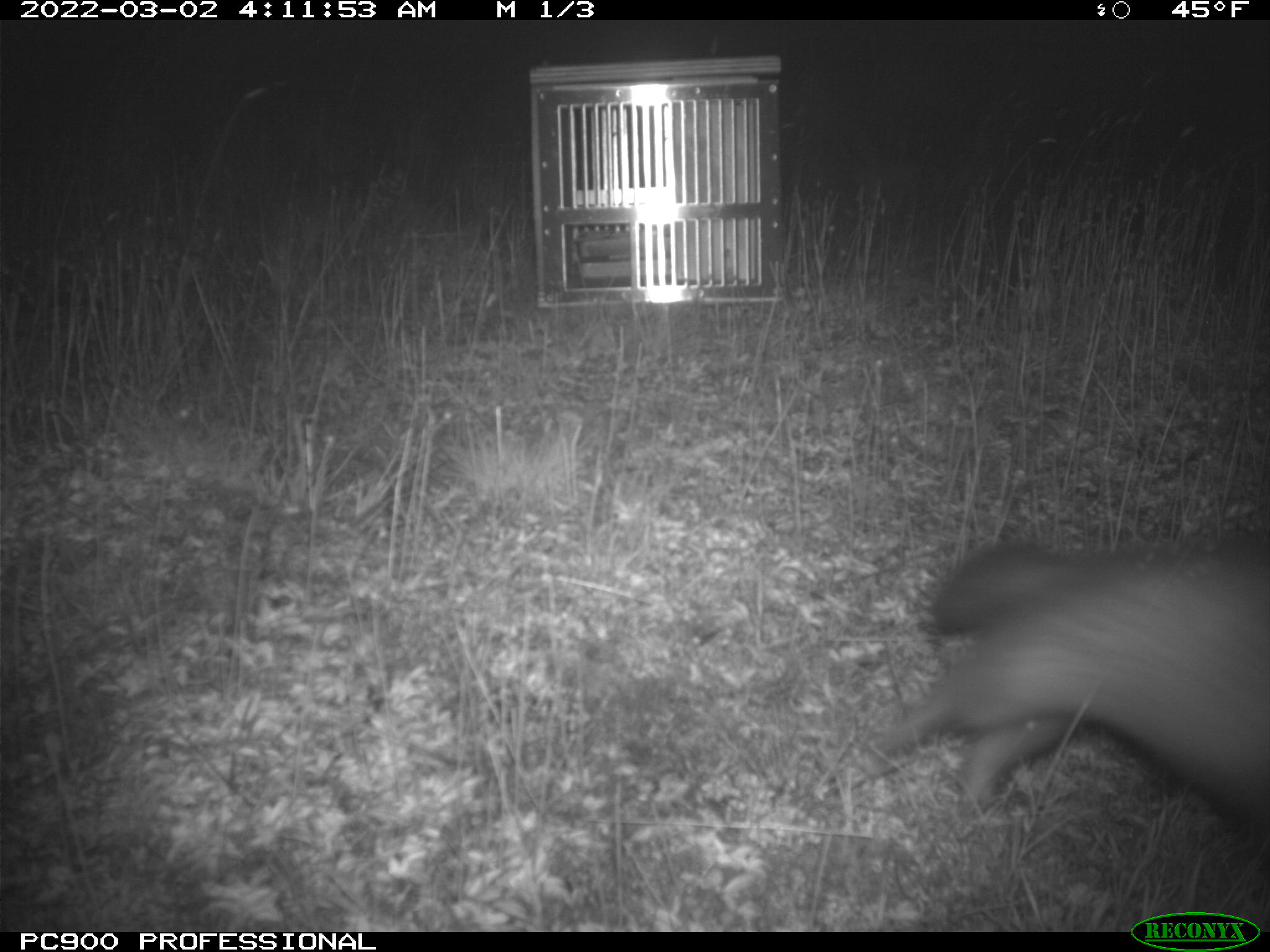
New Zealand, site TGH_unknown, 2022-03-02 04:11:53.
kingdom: Animalia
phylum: Chordata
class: Mammalia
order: Carnivora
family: Mustelidae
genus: Mustela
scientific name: Mustela furo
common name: ferret